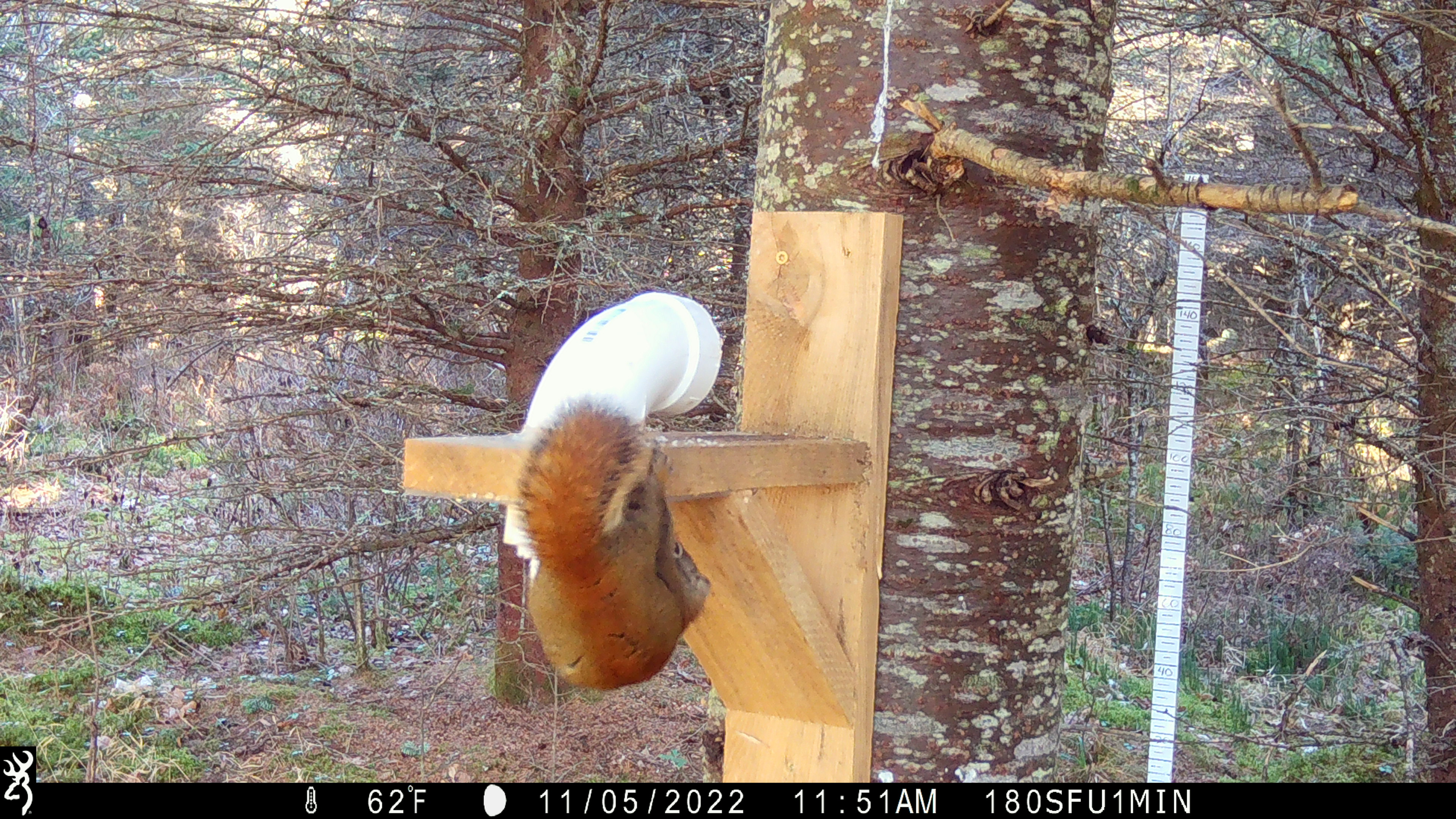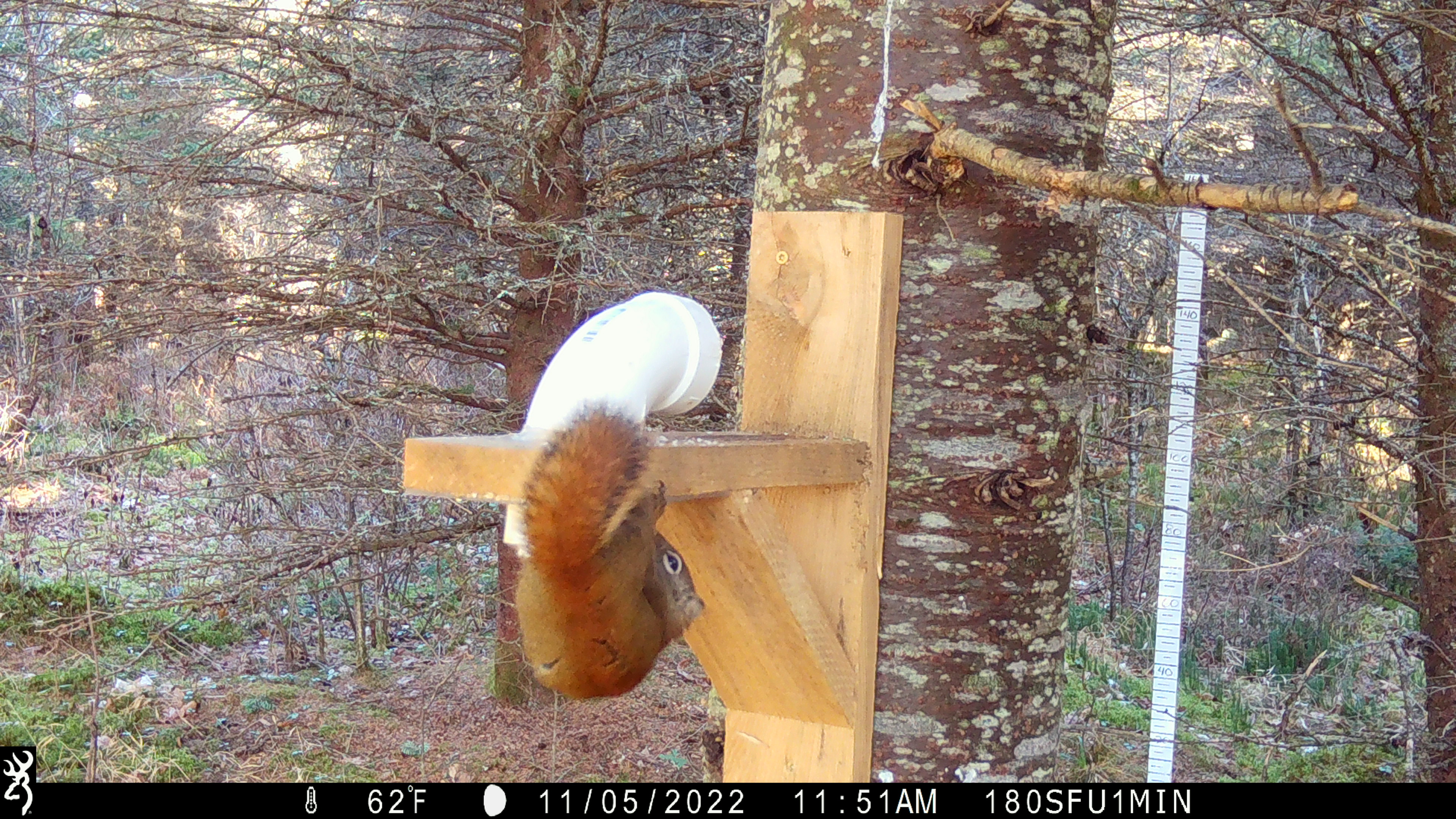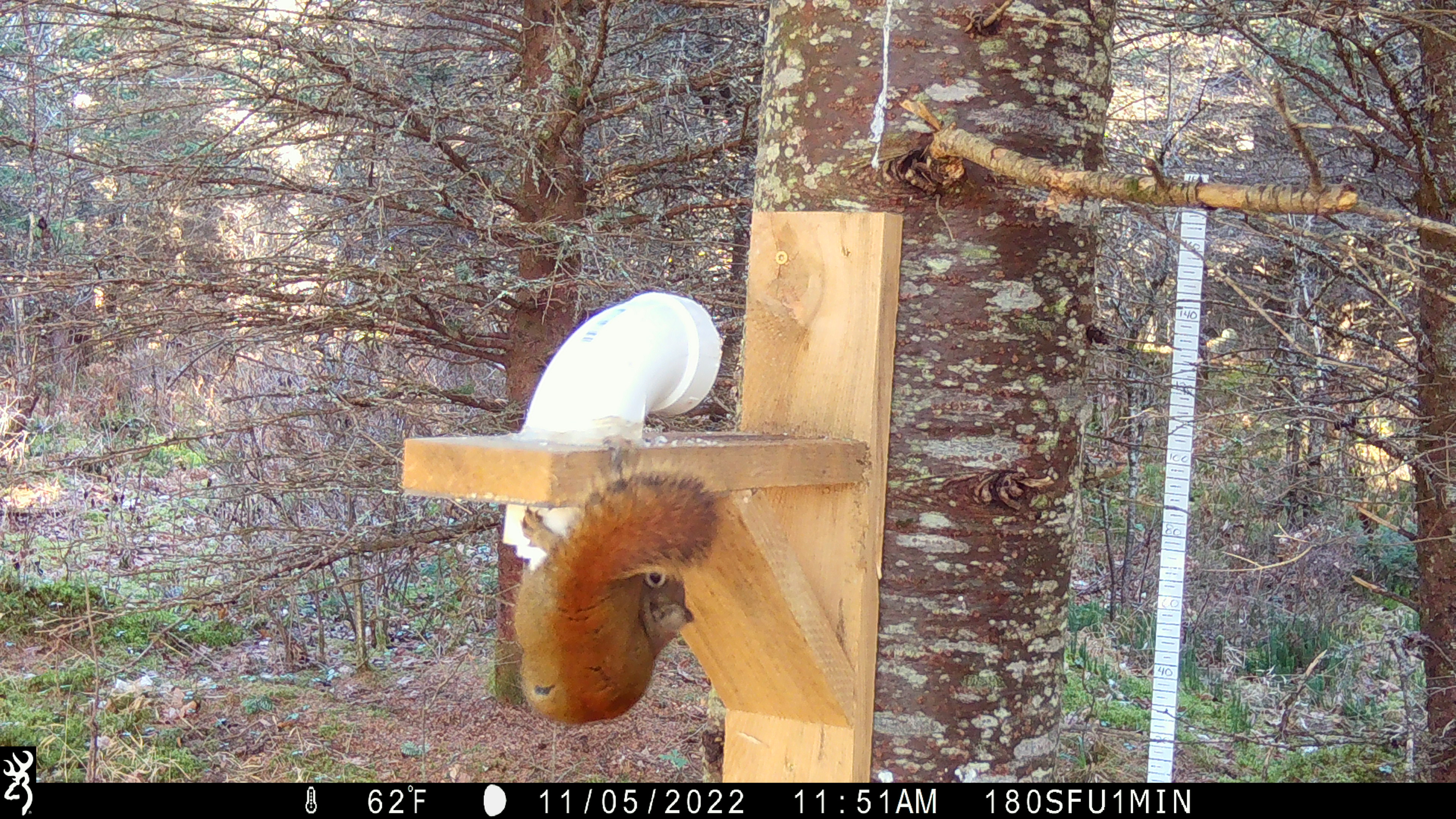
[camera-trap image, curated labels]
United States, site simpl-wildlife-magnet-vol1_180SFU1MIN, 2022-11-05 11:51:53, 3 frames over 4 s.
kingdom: Animalia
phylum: Chordata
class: Mammalia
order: Rodentia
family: Sciuridae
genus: Tamiasciurus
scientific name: Tamiasciurus hudsonicus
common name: red squirrel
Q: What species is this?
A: Red squirrel (Tamiasciurus hudsonicus).